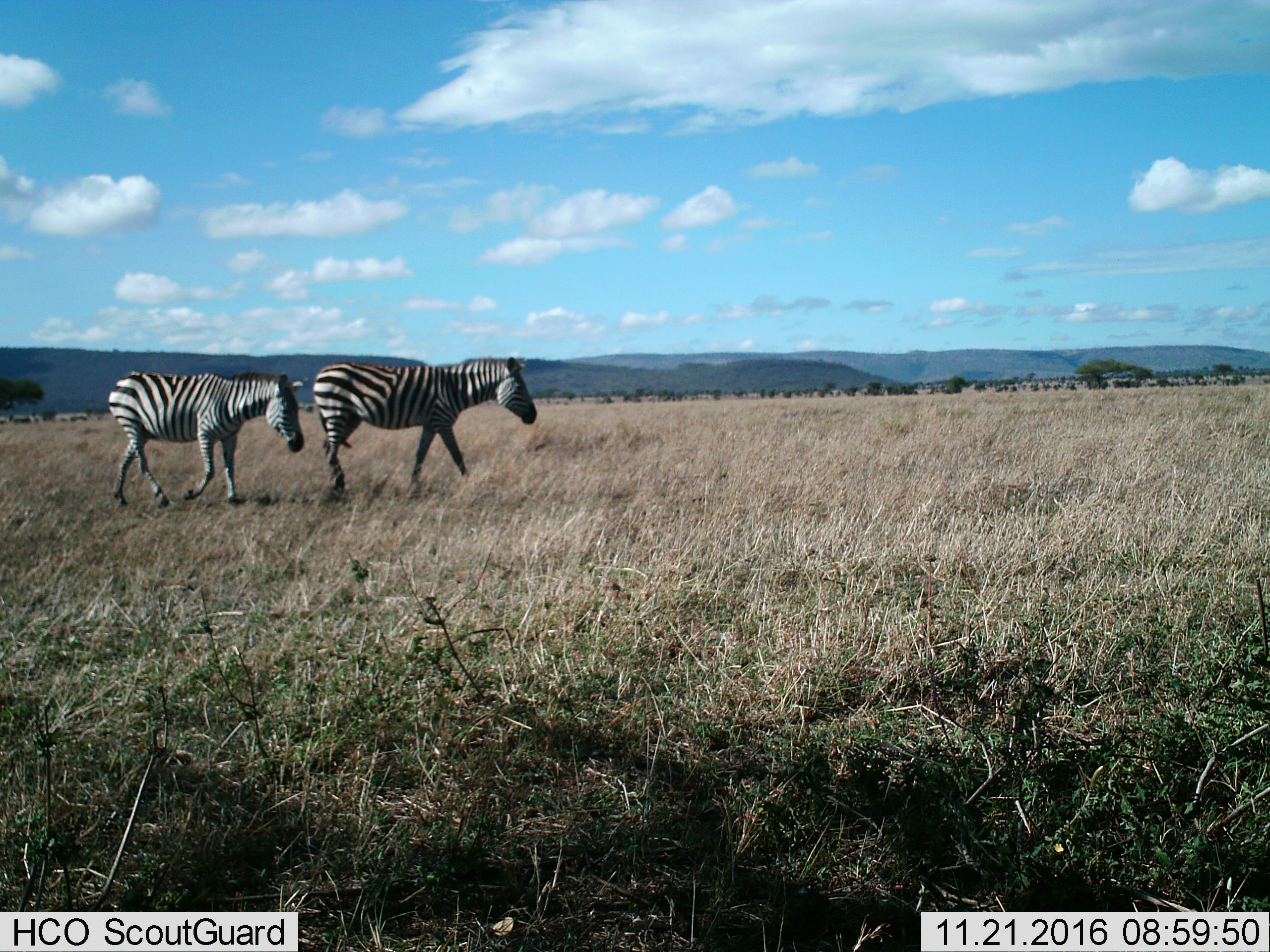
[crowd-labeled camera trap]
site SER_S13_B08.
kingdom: Animalia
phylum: Chordata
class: Mammalia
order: Perissodactyla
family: Equidae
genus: Equus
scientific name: Equus quagga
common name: plains zebra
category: zebraplains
Zebraplains (plains zebra) (Equus quagga), count 2. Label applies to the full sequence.